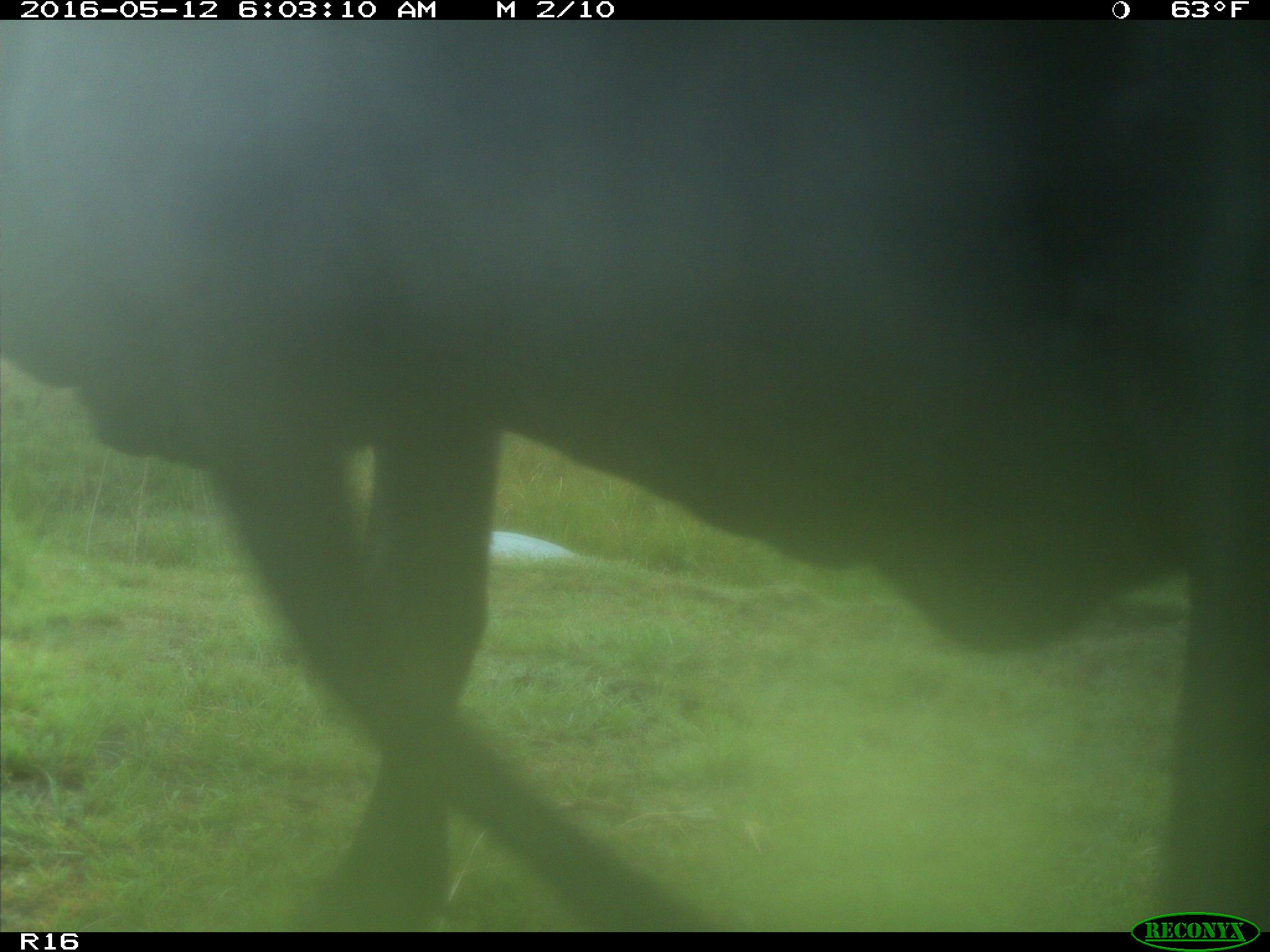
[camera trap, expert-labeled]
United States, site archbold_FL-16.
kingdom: Animalia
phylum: Chordata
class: Mammalia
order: Artiodactyla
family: Bovidae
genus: Bos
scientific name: Bos taurus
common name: domestic cow